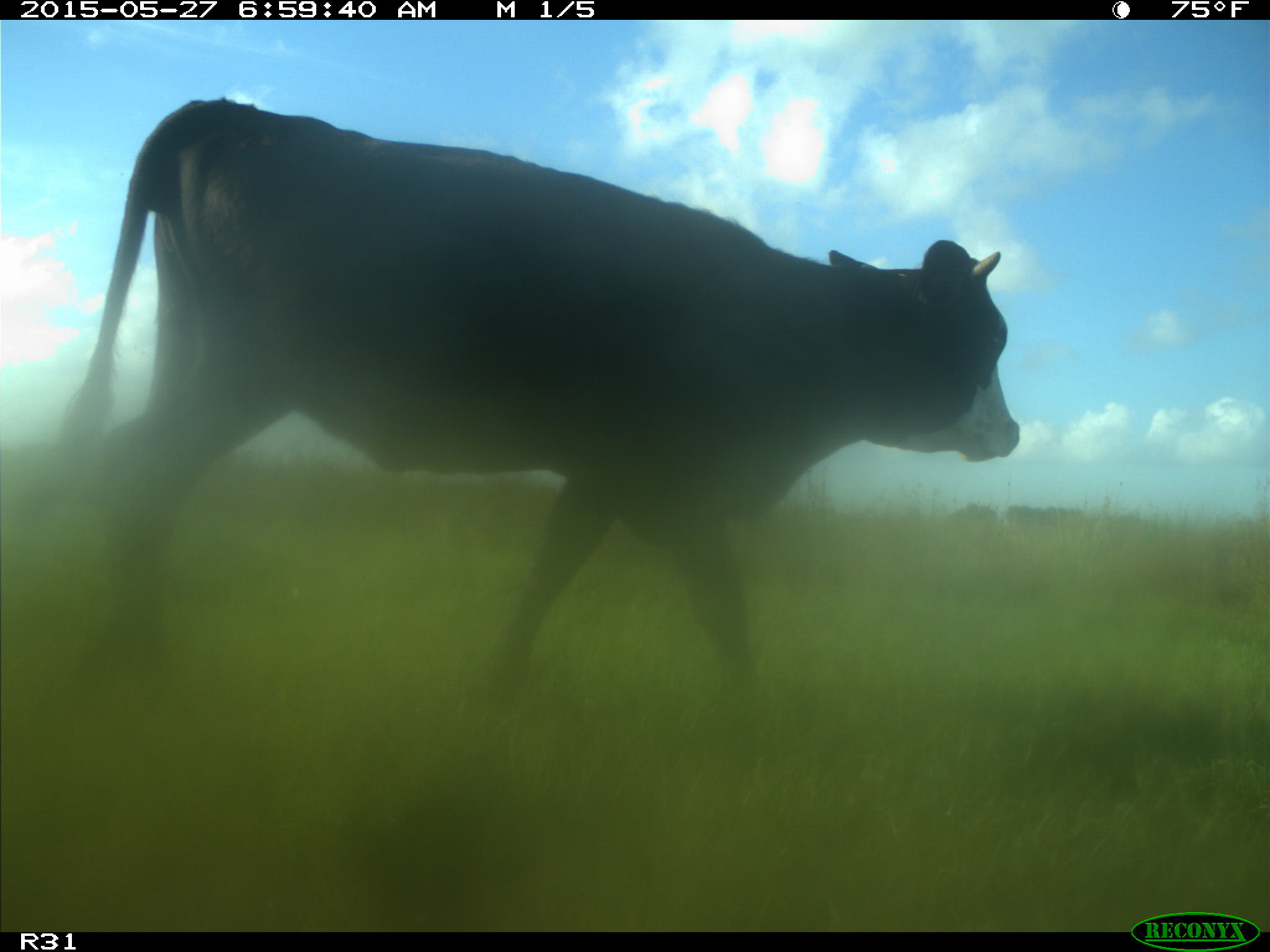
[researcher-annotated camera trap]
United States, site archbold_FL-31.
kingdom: Animalia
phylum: Chordata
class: Mammalia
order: Artiodactyla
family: Bovidae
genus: Bos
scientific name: Bos taurus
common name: domestic cow